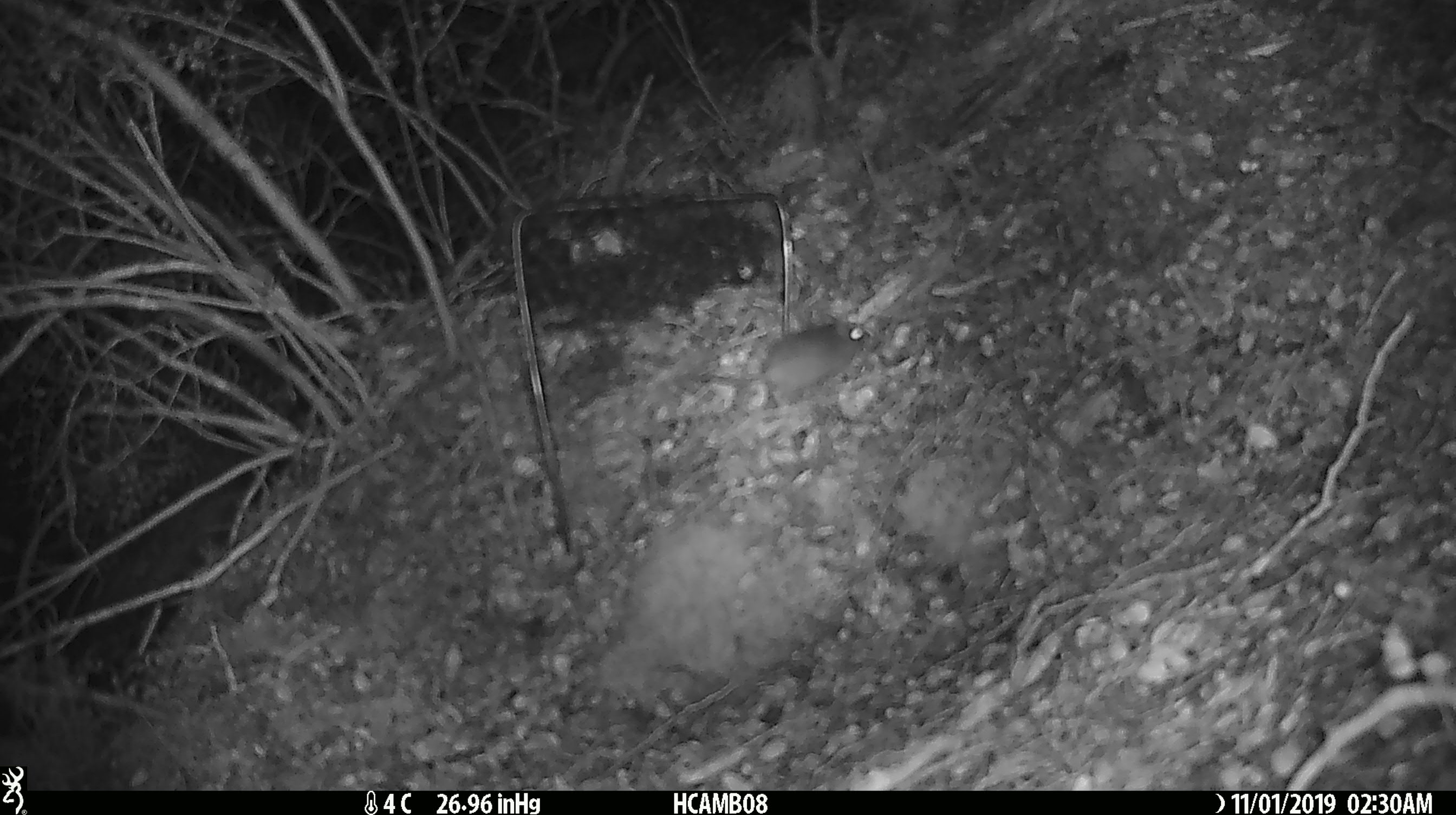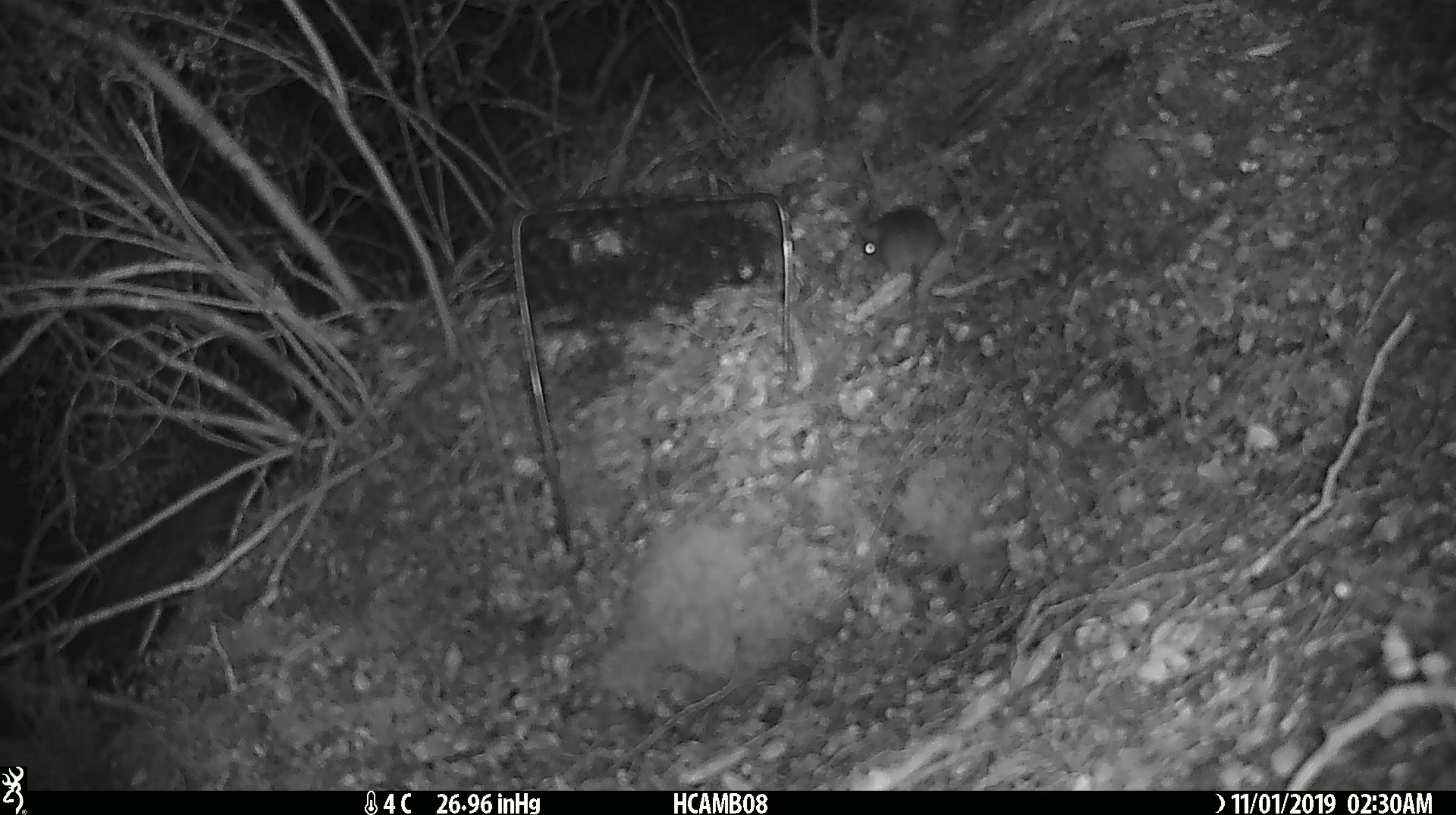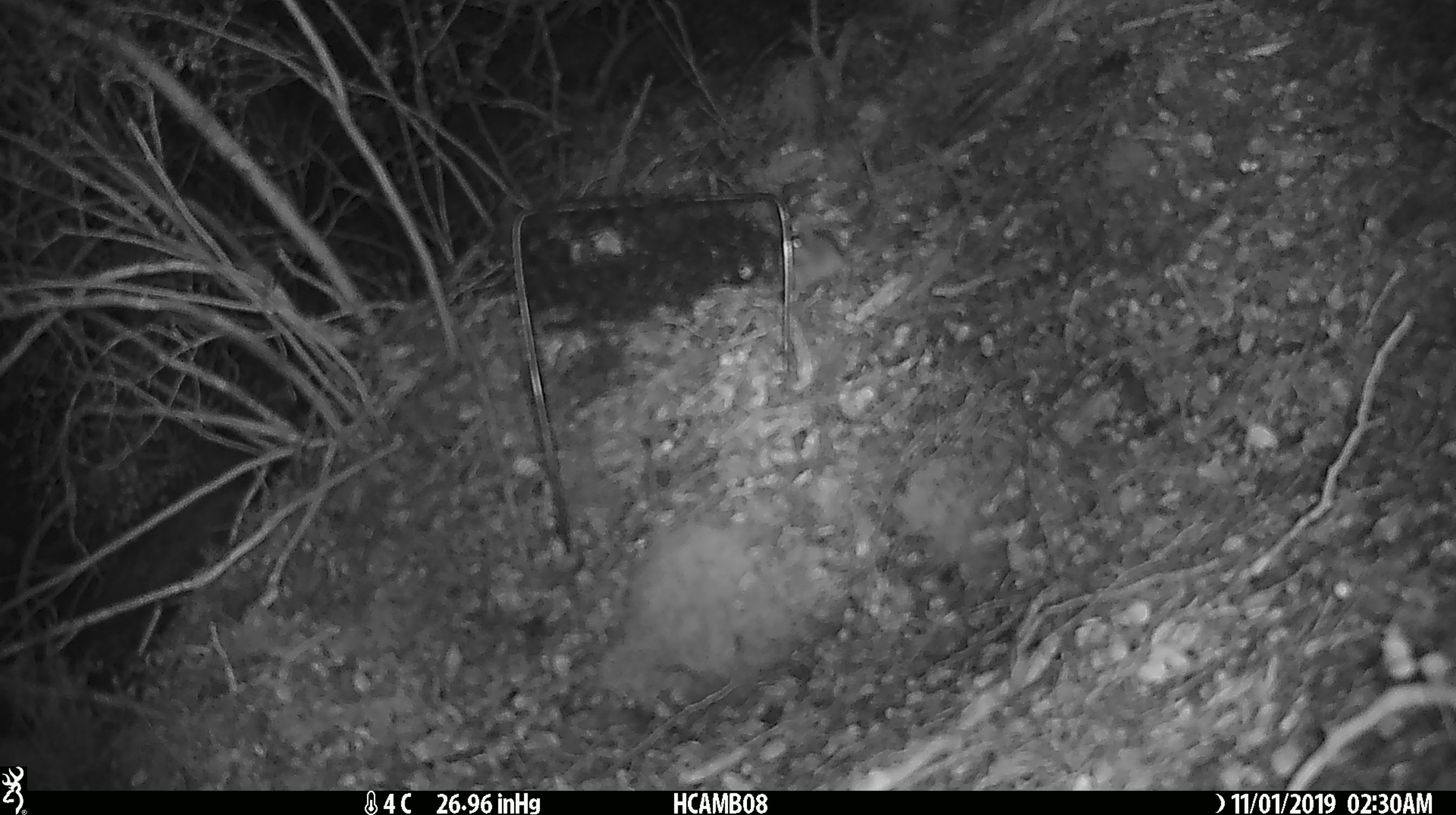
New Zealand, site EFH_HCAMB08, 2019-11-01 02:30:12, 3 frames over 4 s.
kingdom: Animalia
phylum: Chordata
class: Mammalia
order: Rodentia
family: Muridae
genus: Mus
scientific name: Mus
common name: mouse